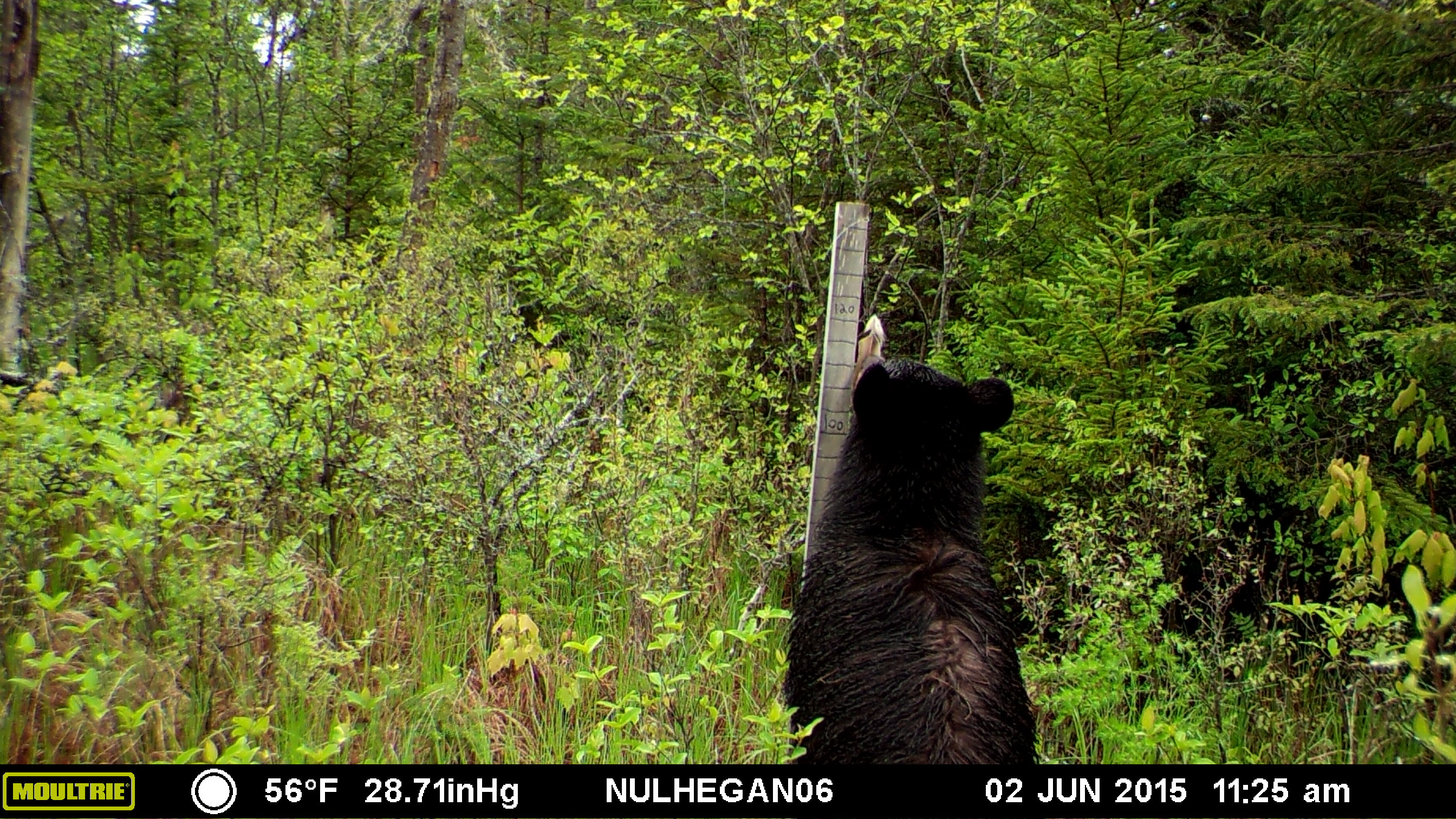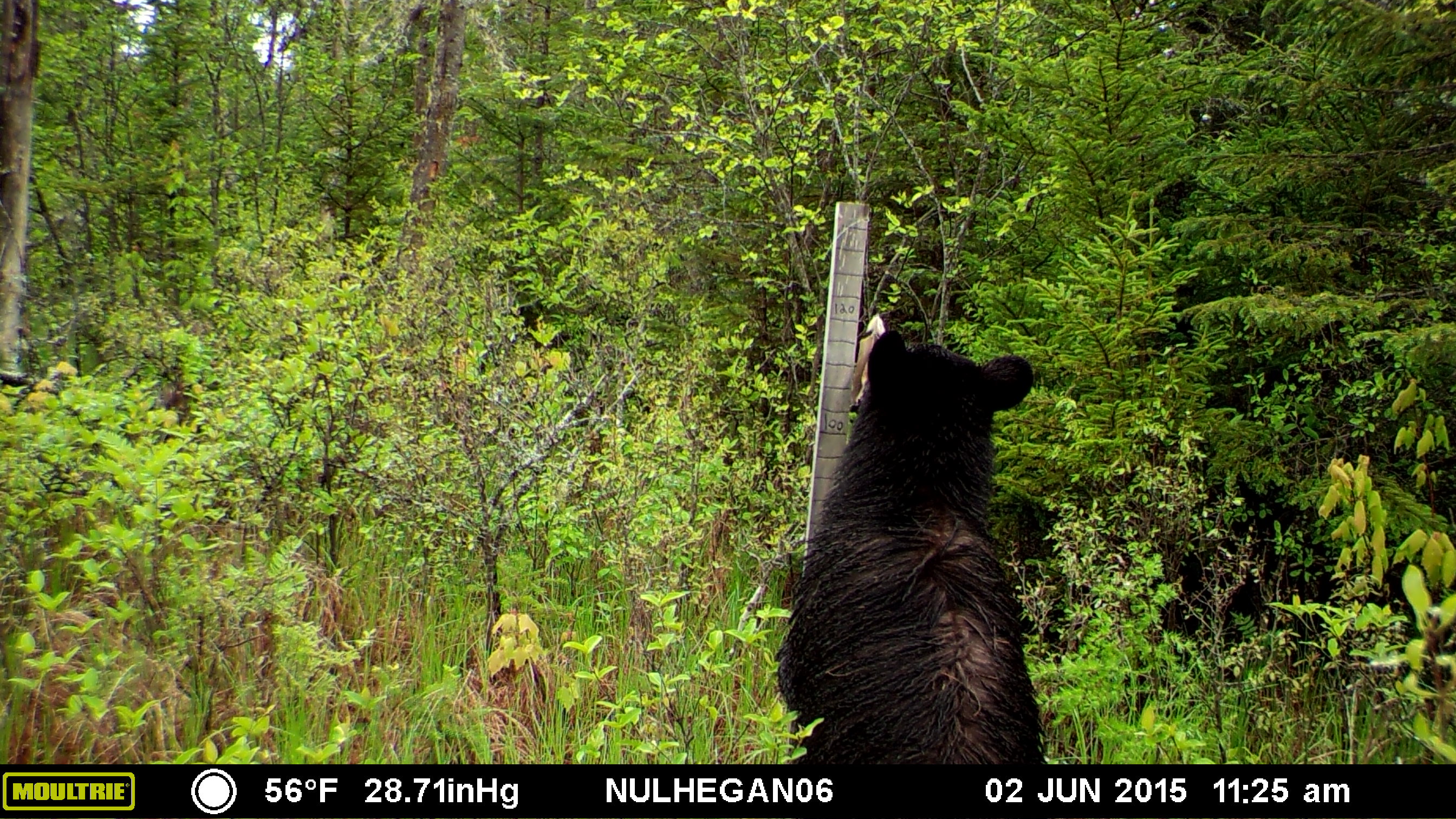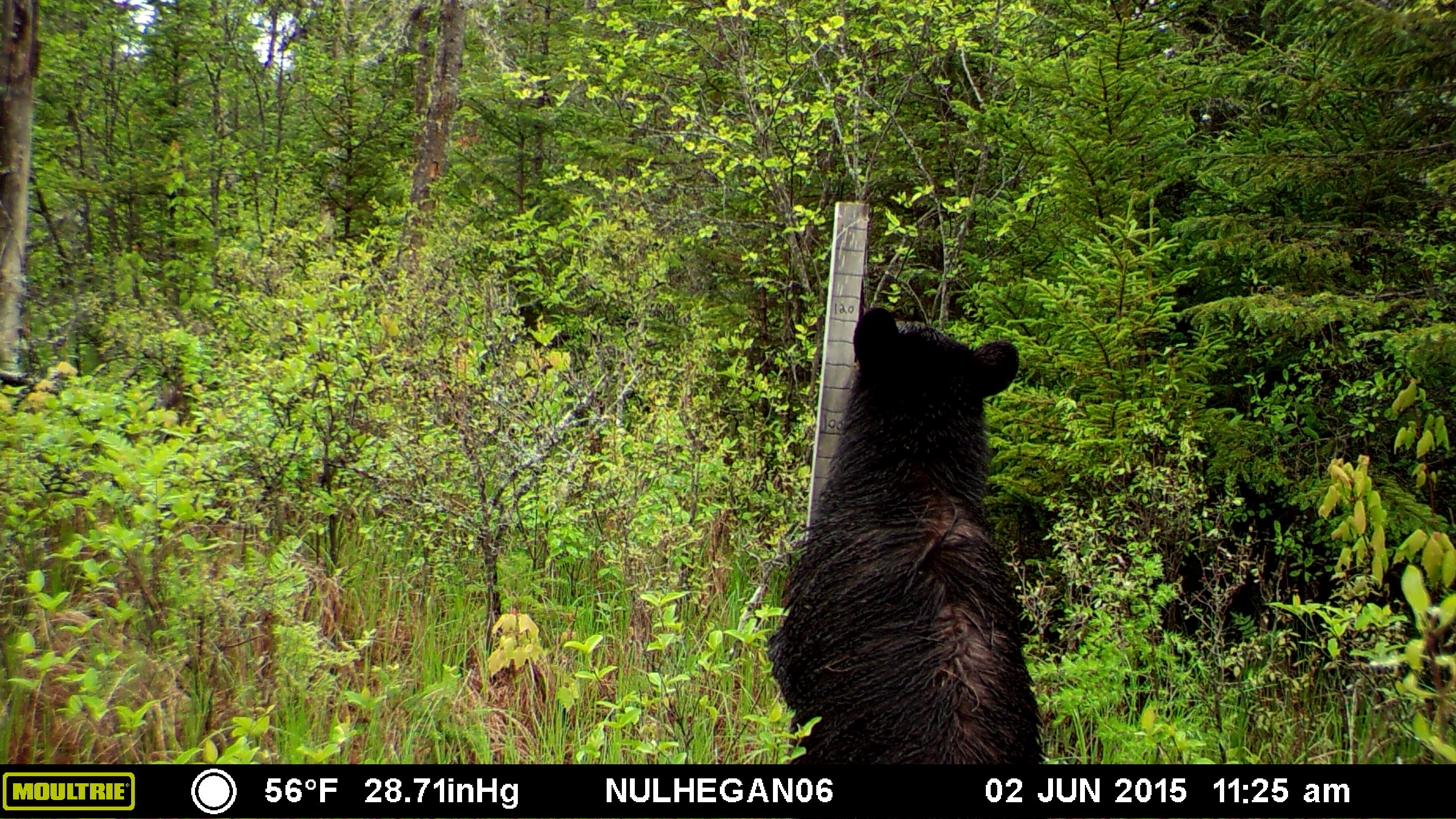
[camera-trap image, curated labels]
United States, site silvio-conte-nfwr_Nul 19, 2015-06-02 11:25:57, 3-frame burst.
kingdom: Animalia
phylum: Chordata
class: Mammalia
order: Carnivora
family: Ursidae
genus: Ursus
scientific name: Ursus americanus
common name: black bear